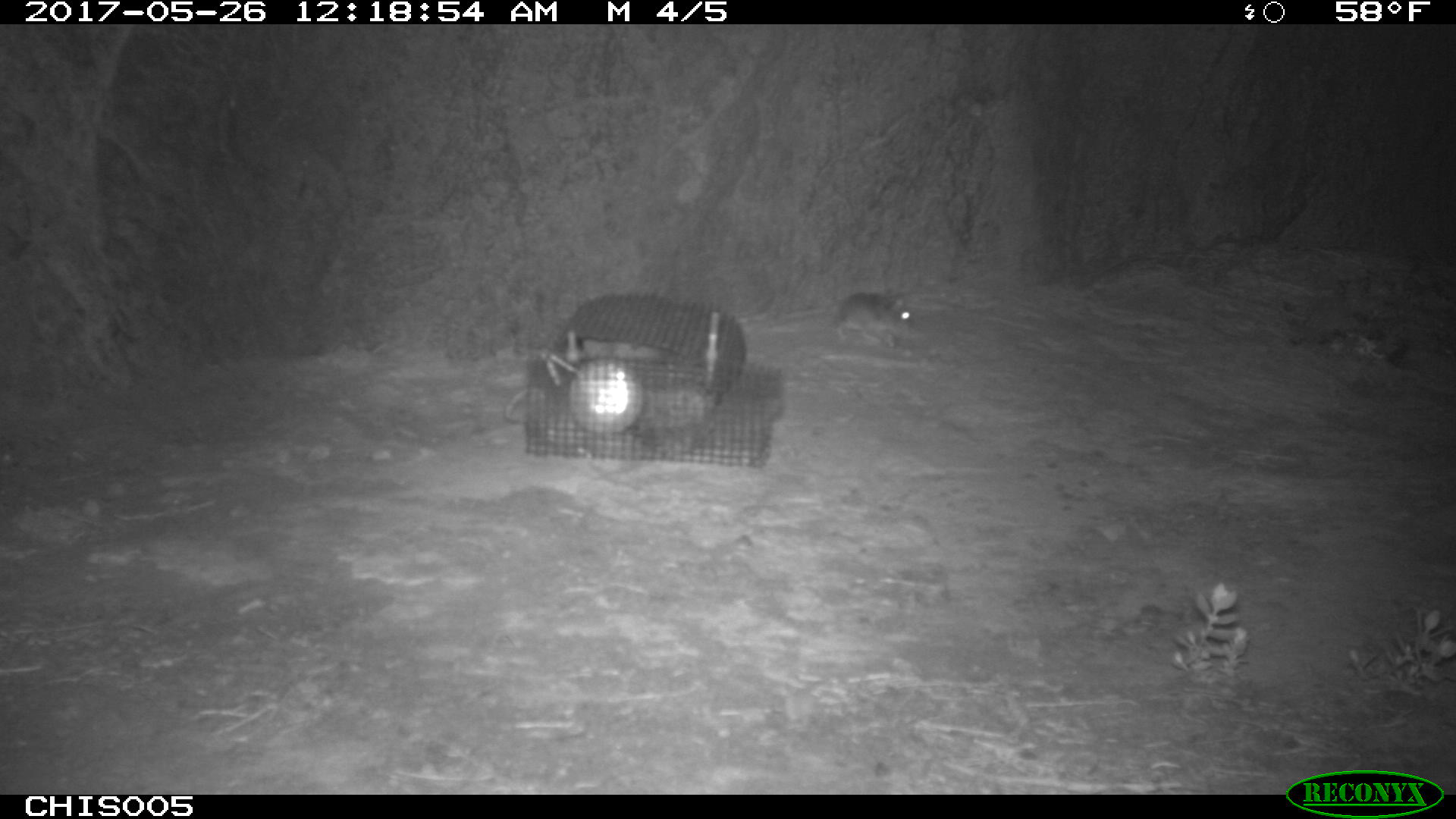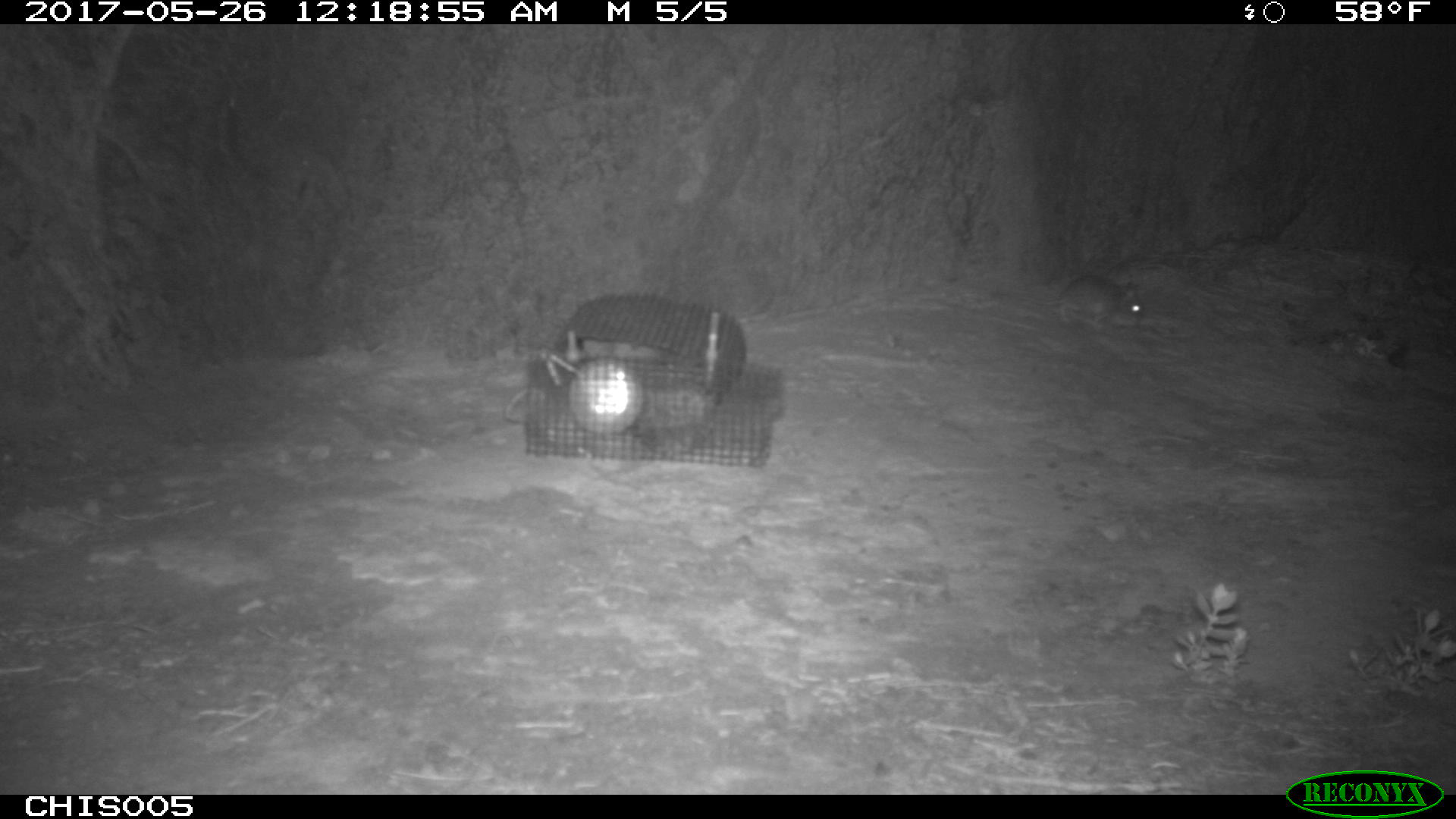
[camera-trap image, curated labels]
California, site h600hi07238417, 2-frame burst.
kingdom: Animalia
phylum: Chordata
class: Mammalia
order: Rodentia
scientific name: Rodentia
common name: rodent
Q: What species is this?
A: Rodent (Rodentia).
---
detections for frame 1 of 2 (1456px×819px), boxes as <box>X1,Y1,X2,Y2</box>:
rodent: <box>836,291,917,347</box>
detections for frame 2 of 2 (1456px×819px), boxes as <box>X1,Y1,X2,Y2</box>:
rodent: <box>1015,274,1146,330</box>